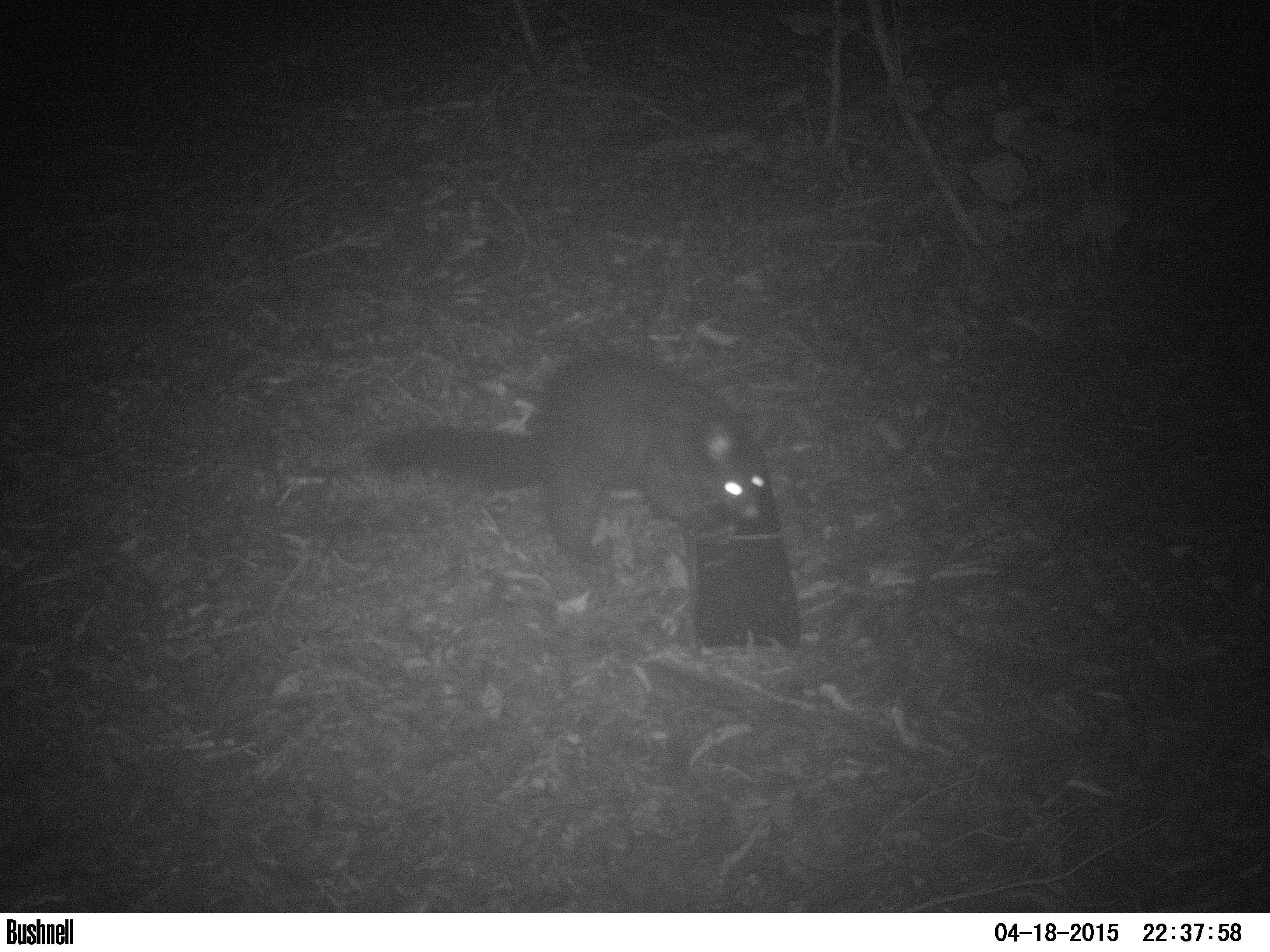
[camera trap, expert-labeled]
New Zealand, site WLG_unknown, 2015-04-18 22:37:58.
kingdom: Animalia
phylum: Chordata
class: Mammalia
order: Diprotodontia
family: Phalangeridae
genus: Trichosurus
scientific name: Trichosurus vulpecula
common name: common brushtail possum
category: possum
Possum (common brushtail possum) (Trichosurus vulpecula).